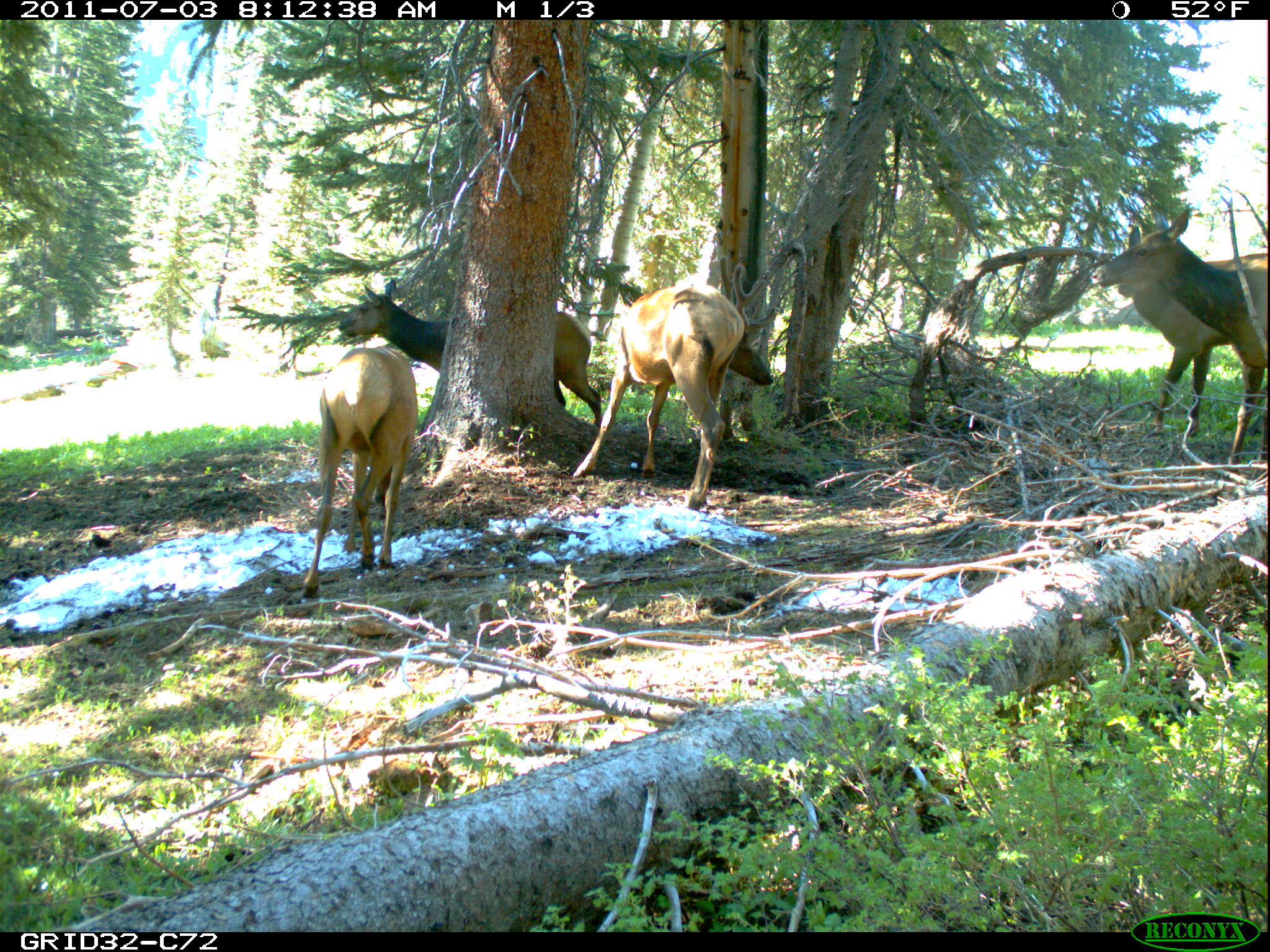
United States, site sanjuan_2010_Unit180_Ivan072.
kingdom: Animalia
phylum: Chordata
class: Mammalia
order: Artiodactyla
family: Cervidae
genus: Cervus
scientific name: Cervus elaphus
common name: red deer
Cervus elaphus (red deer).